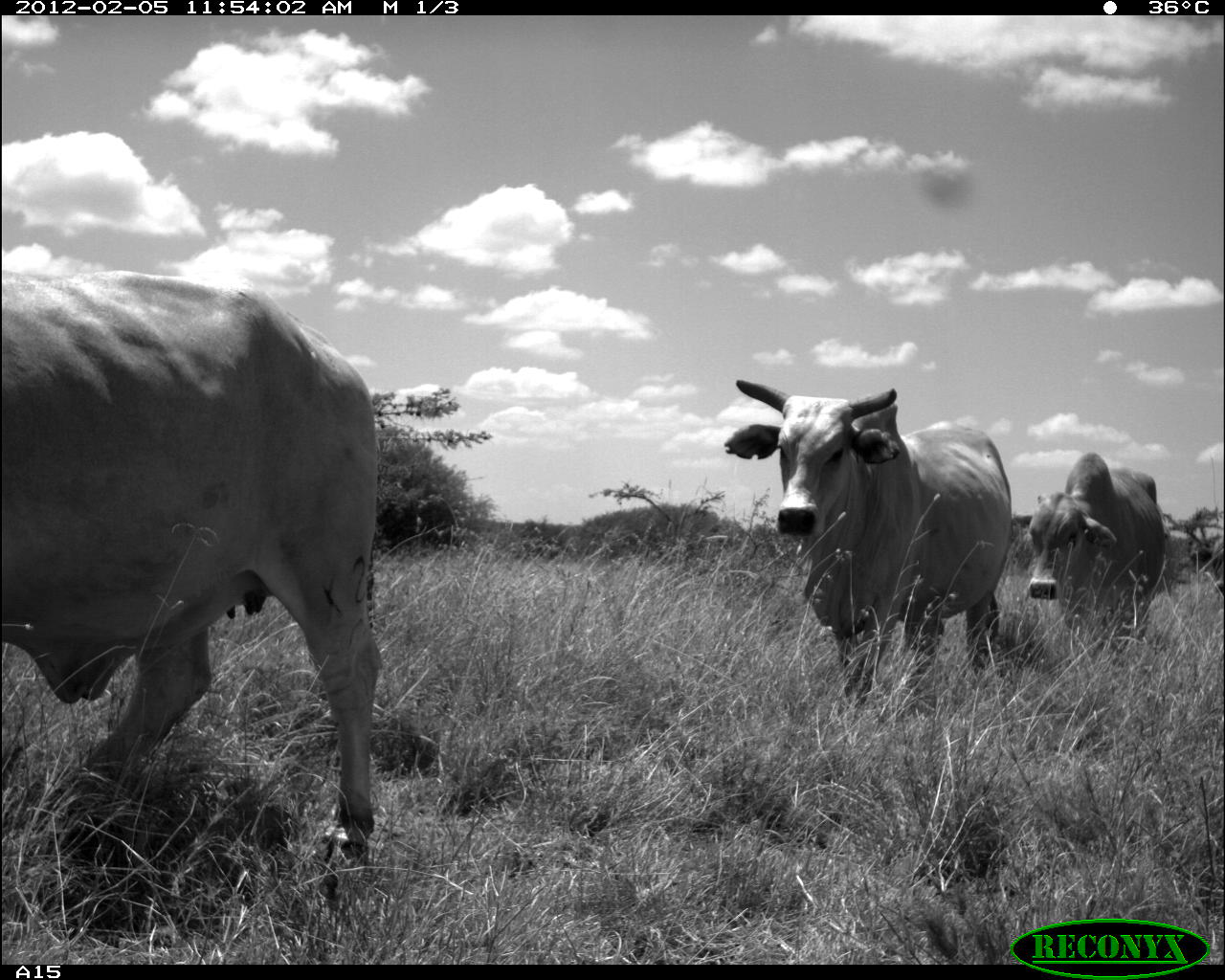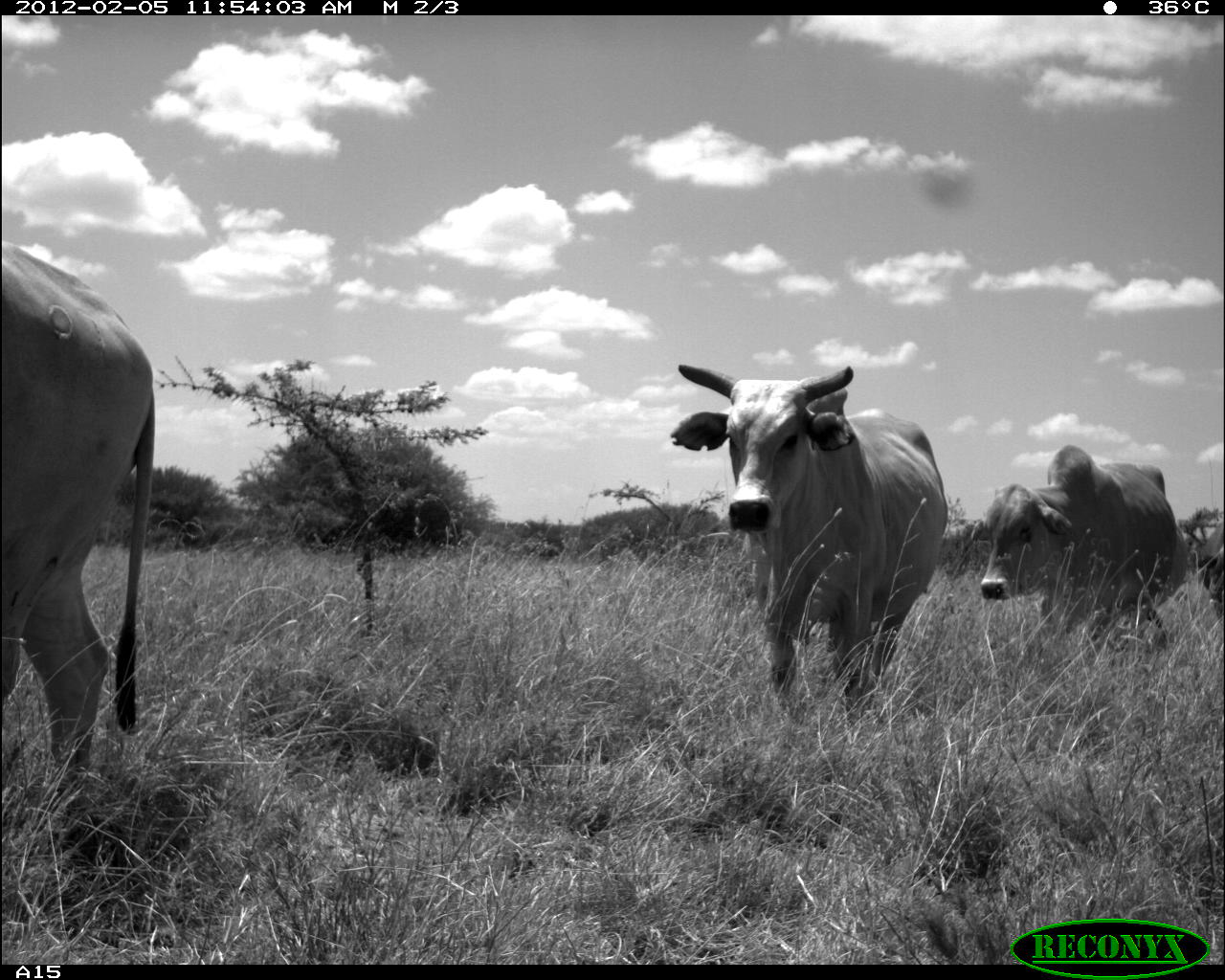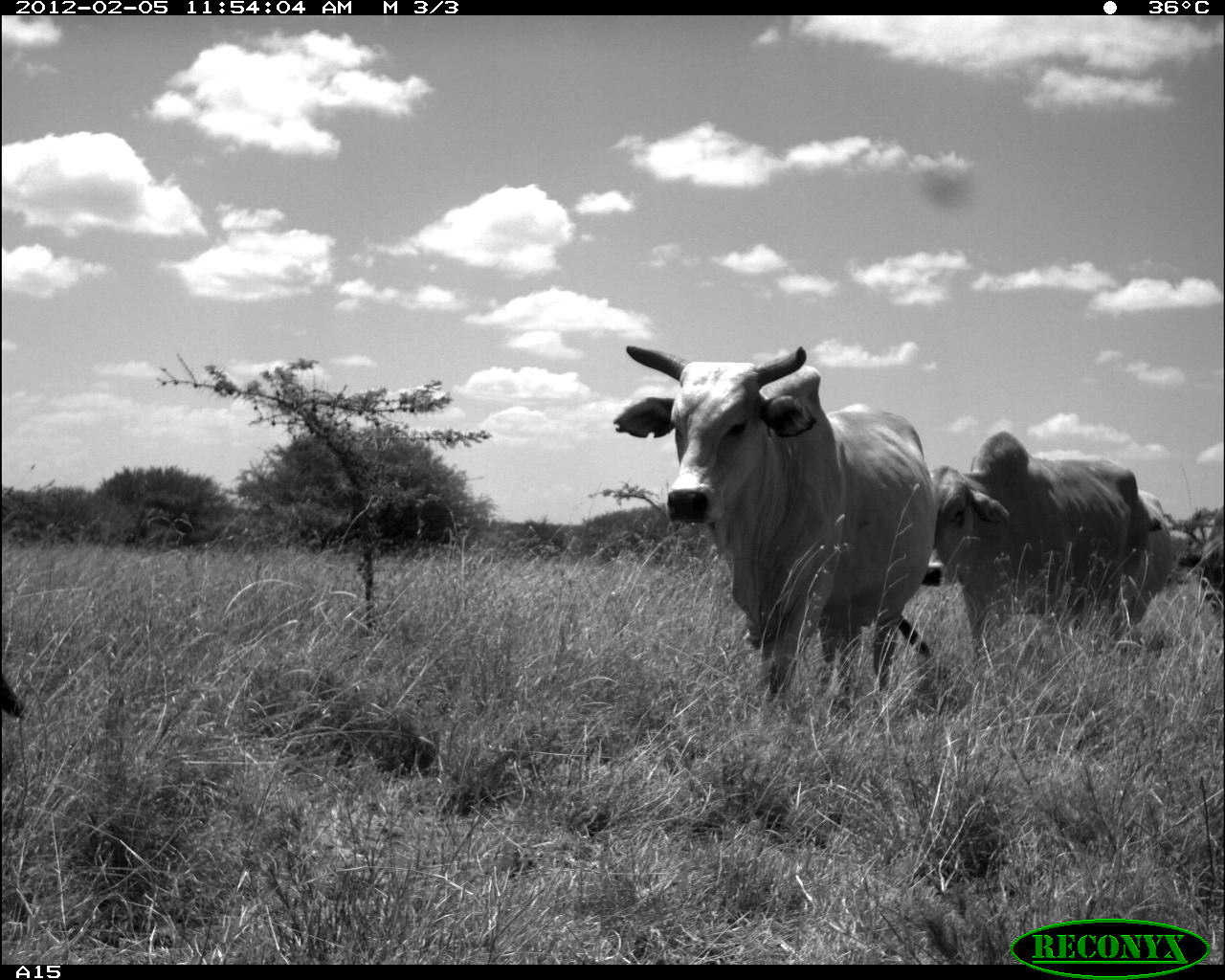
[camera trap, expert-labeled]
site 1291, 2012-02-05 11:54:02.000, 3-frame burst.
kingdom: Animalia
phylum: Chordata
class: Mammalia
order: Artiodactyla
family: Bovidae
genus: Bos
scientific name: Bos taurus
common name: domestic cattle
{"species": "Bos taurus (domestic cattle)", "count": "3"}